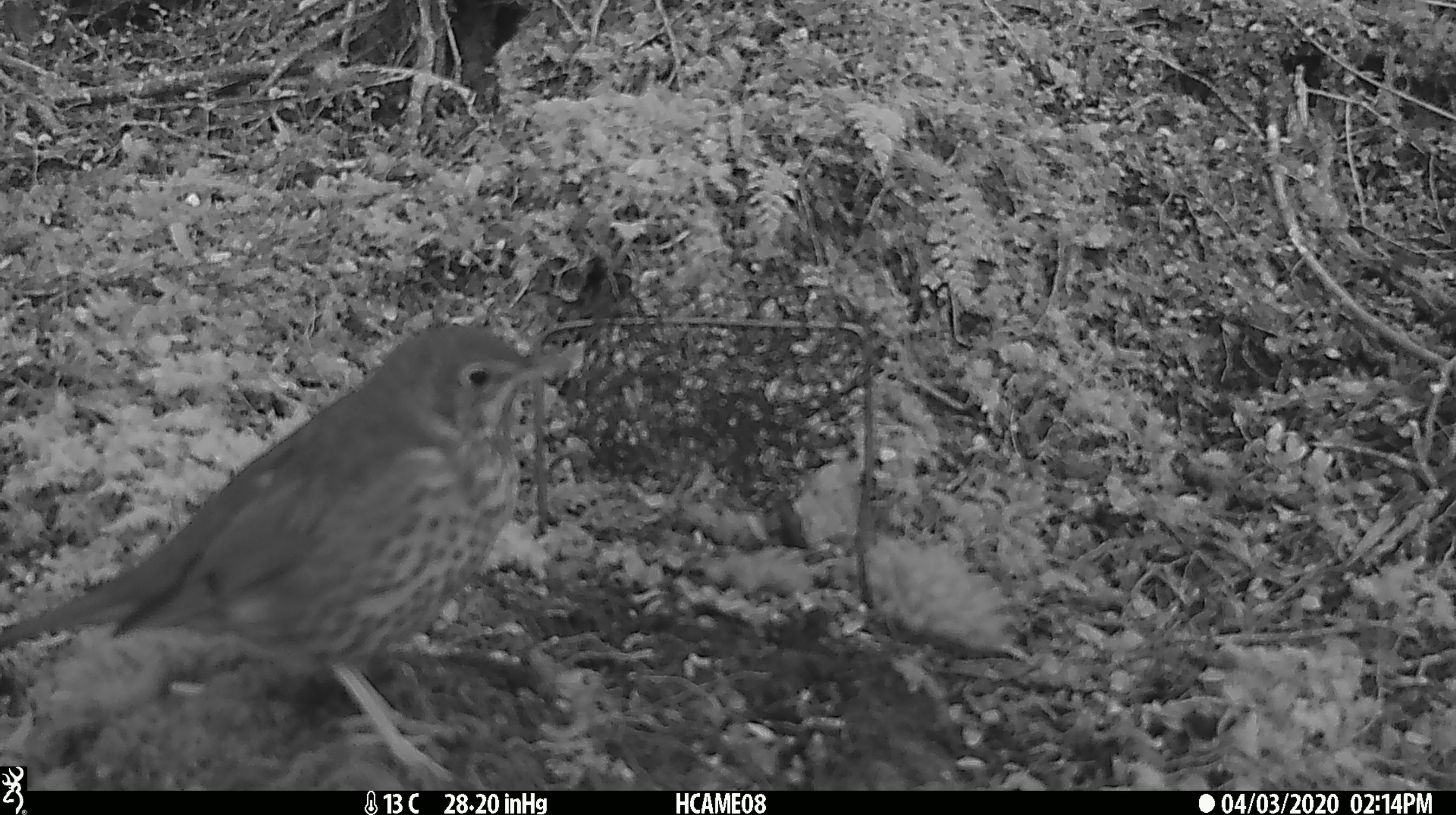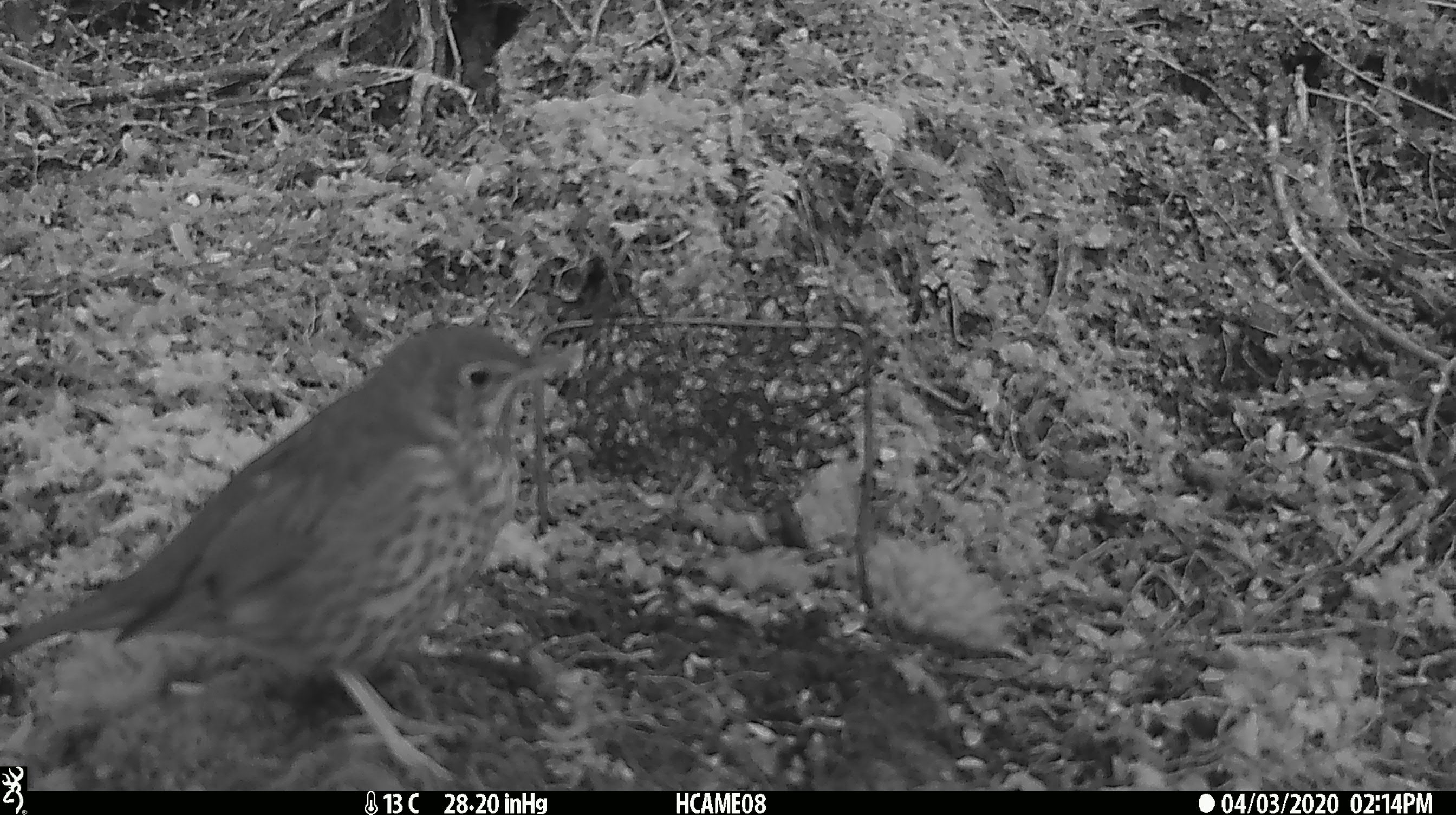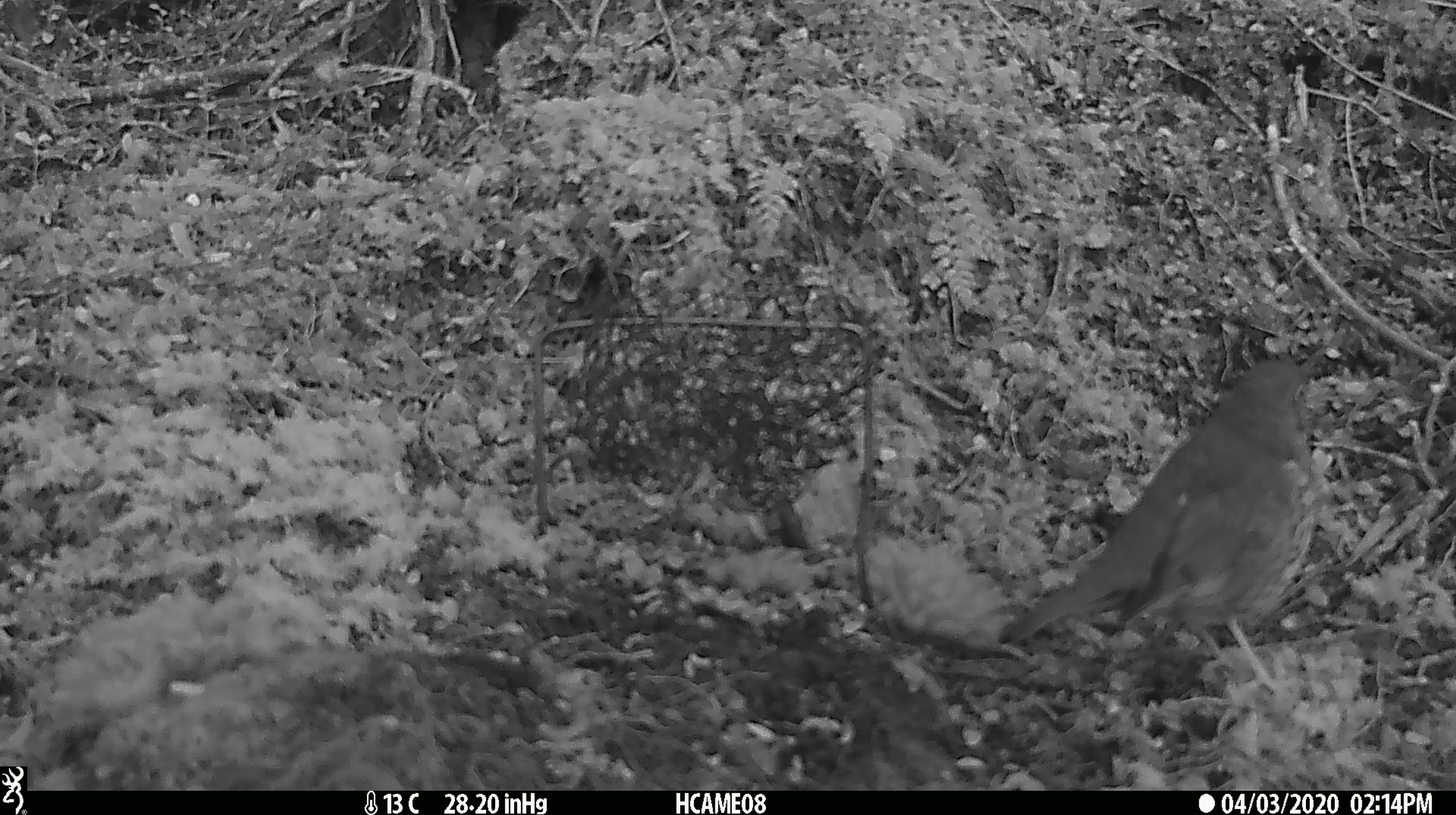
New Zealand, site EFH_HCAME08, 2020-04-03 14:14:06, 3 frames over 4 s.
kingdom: Animalia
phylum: Chordata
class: Aves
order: Passeriformes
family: Turdidae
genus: Turdus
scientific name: Turdus philomelos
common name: song thrush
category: thrush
Thrush (song thrush) (Turdus philomelos).